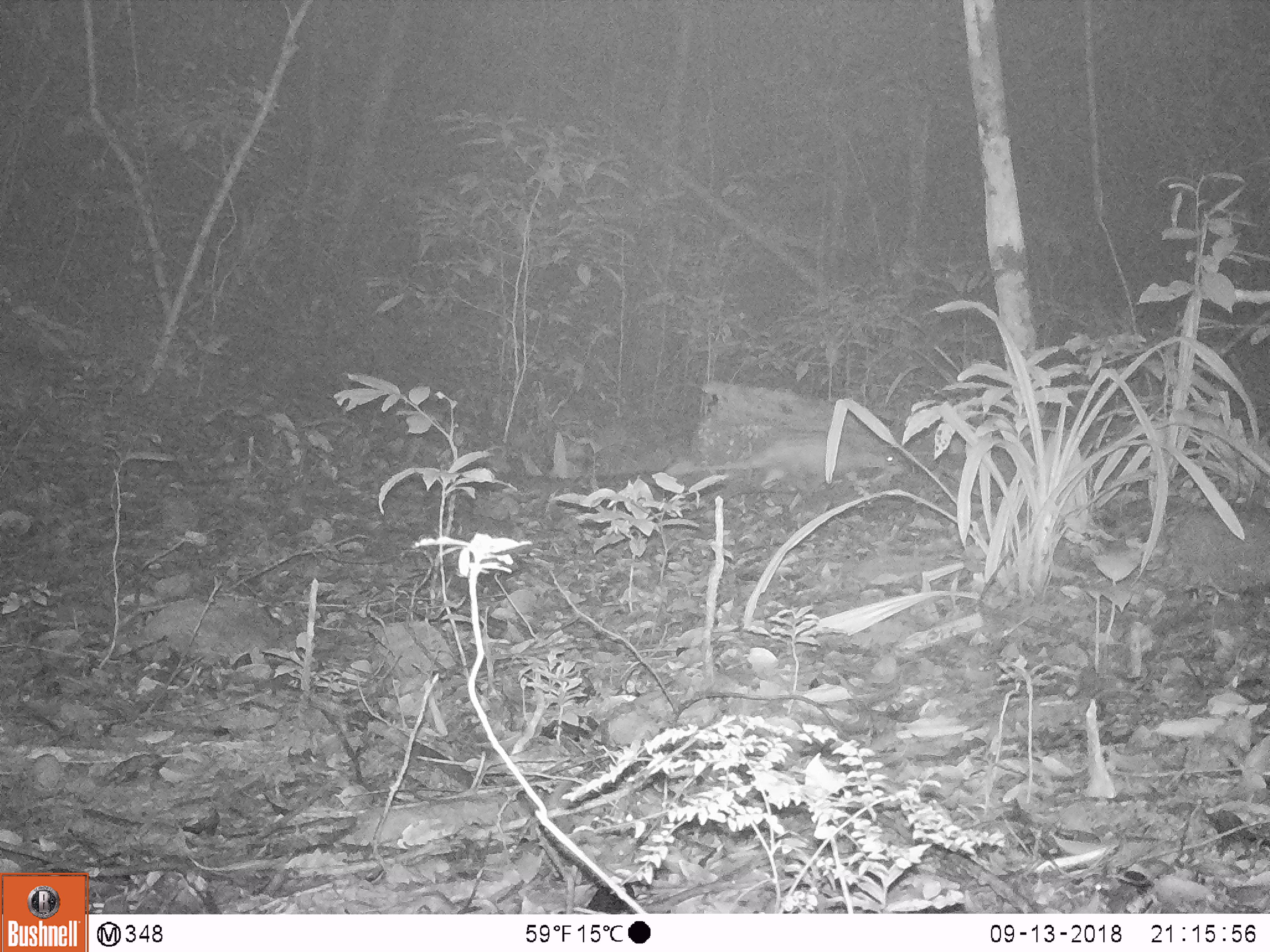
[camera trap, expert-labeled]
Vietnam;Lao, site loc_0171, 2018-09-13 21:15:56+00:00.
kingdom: Animalia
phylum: Chordata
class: Mammalia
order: Rodentia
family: Hystricidae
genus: Atherurus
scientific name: Atherurus macrourus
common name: asiatic brush-tailed porcupine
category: asiatic brush tailed porcupine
Asiatic brush tailed porcupine (asiatic brush-tailed porcupine) (Atherurus macrourus). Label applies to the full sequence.